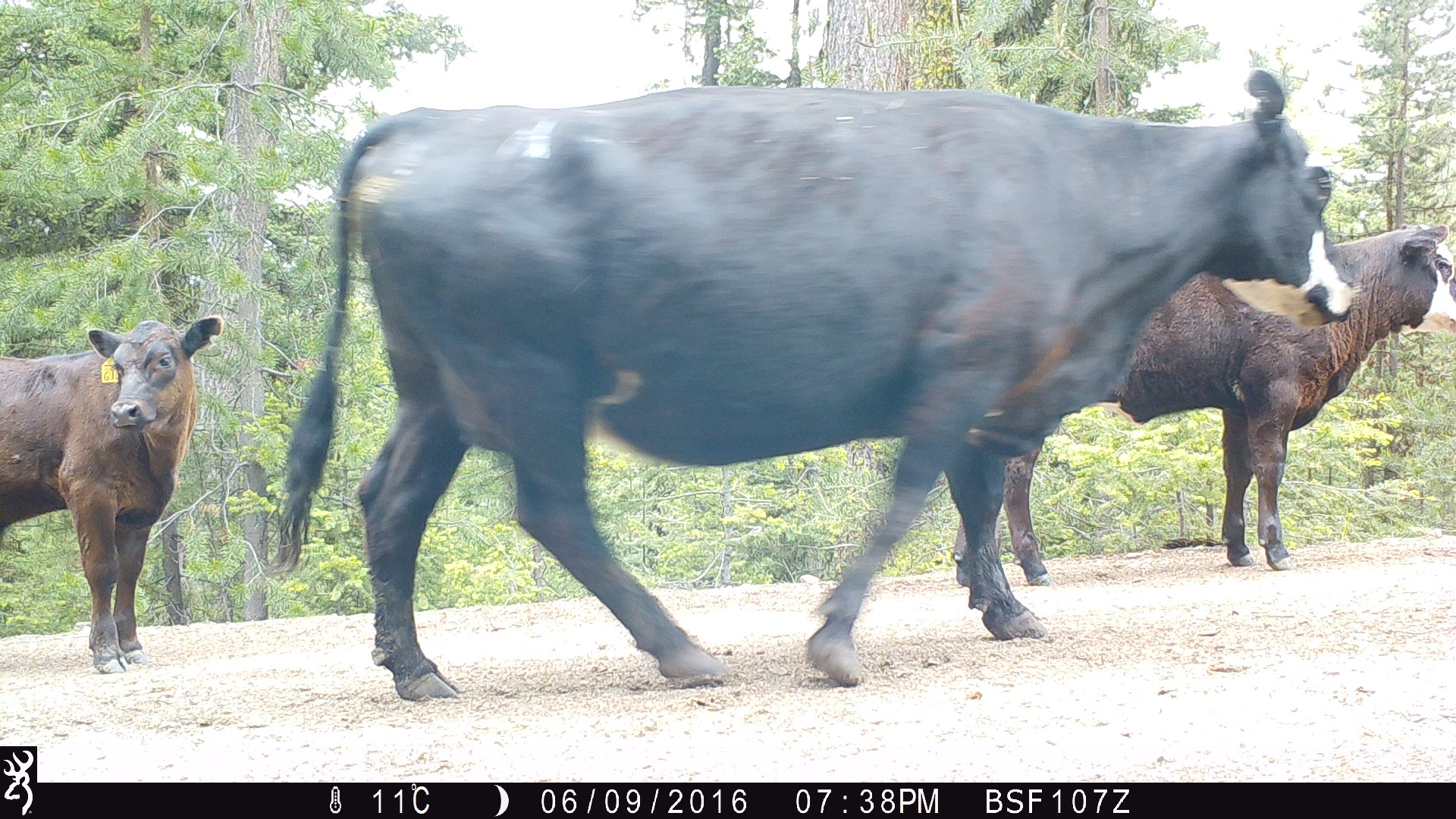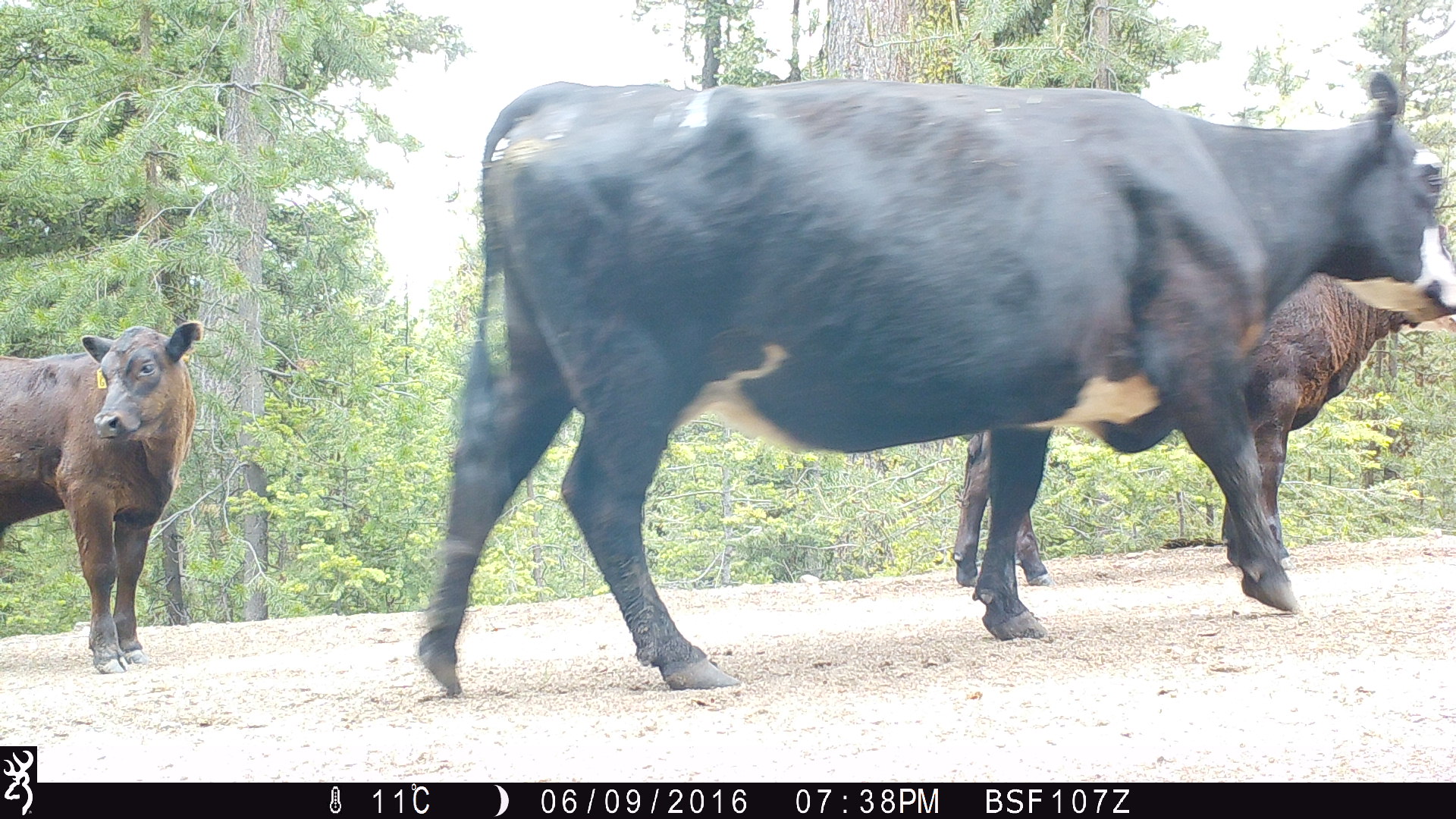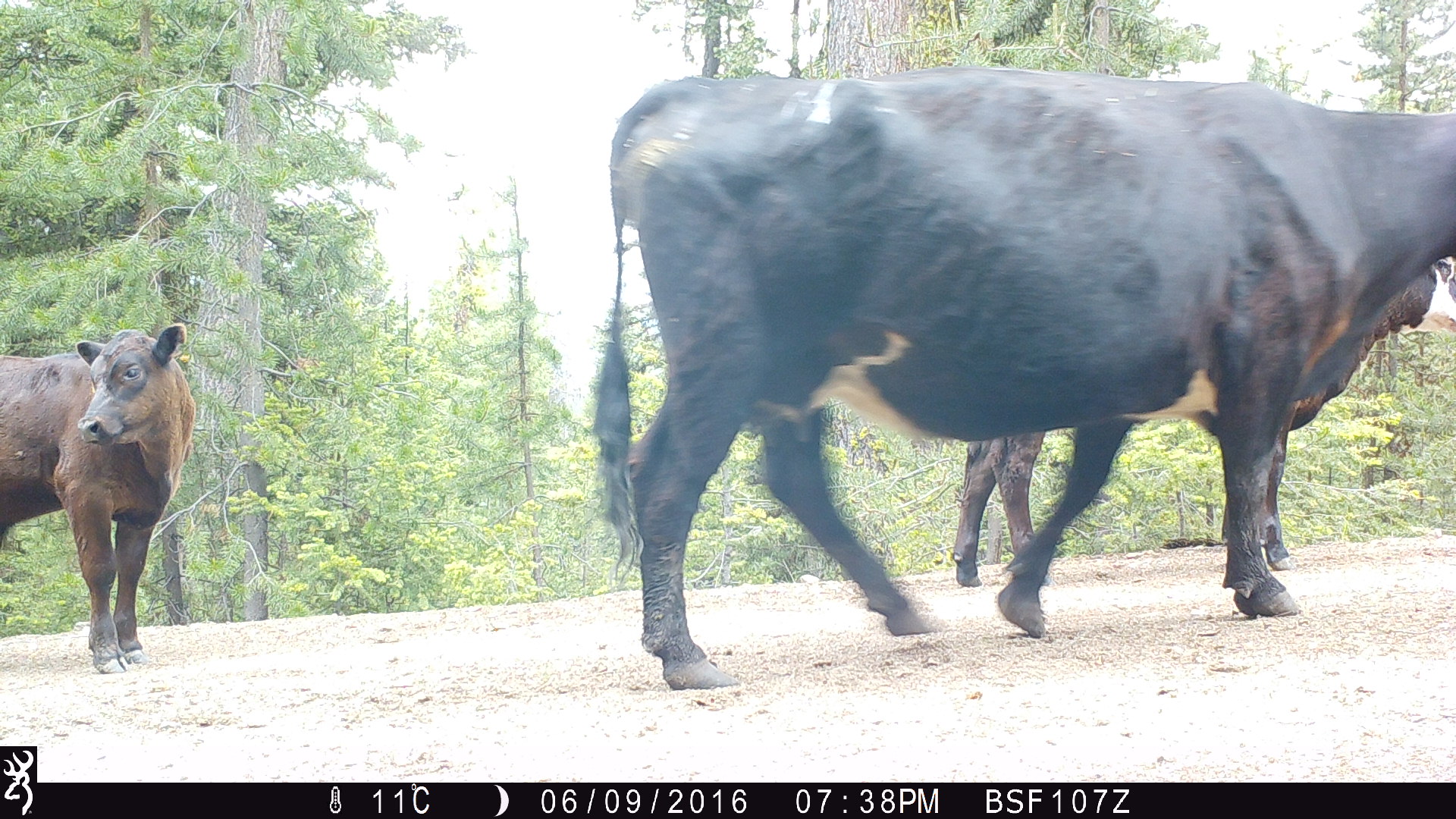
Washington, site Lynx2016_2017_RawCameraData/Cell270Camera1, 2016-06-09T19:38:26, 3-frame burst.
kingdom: Animalia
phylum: Chordata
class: Mammalia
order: Artiodactyla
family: Bovidae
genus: Bos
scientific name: Bos taurus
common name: domestic cattle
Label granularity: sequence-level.